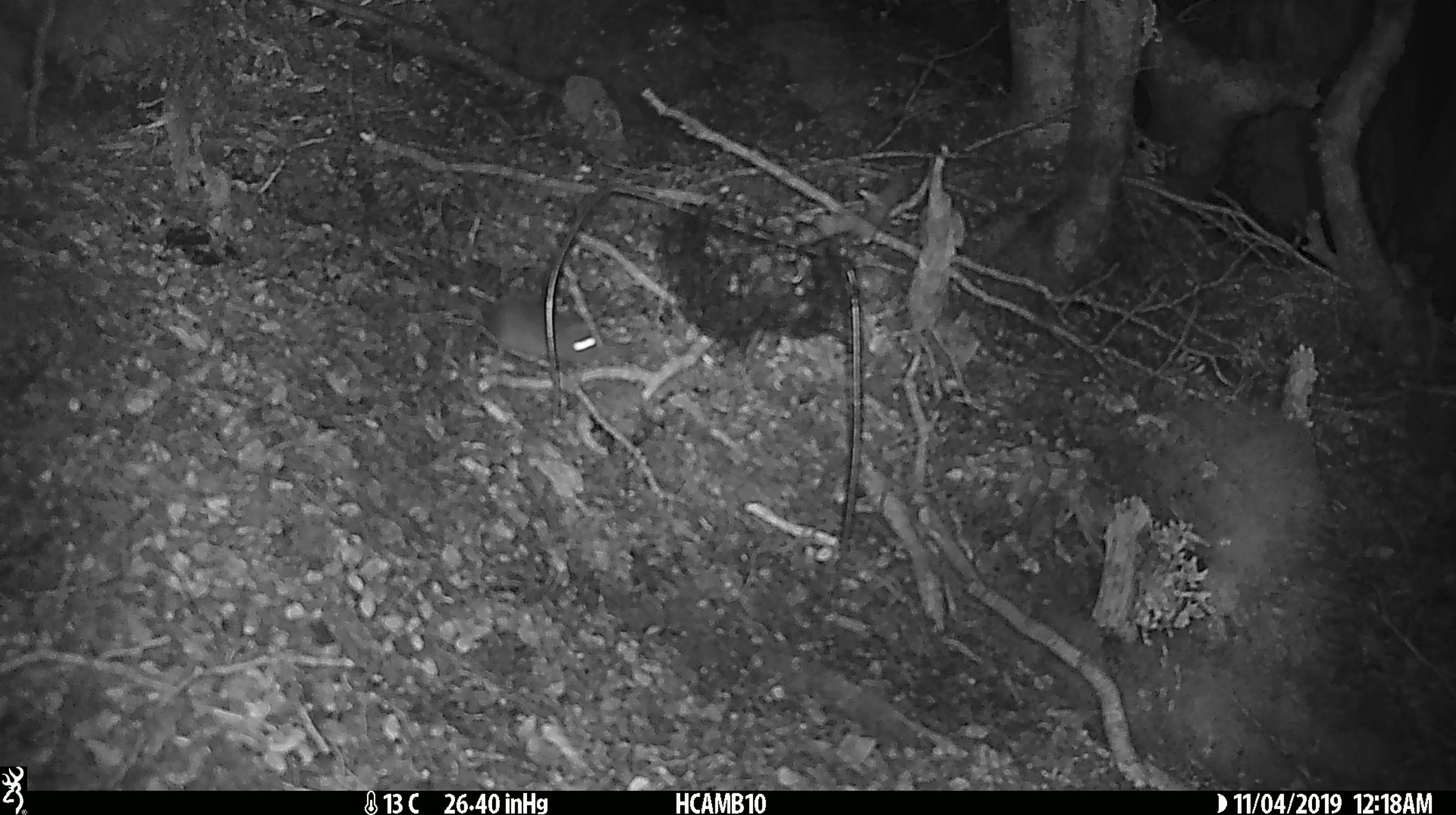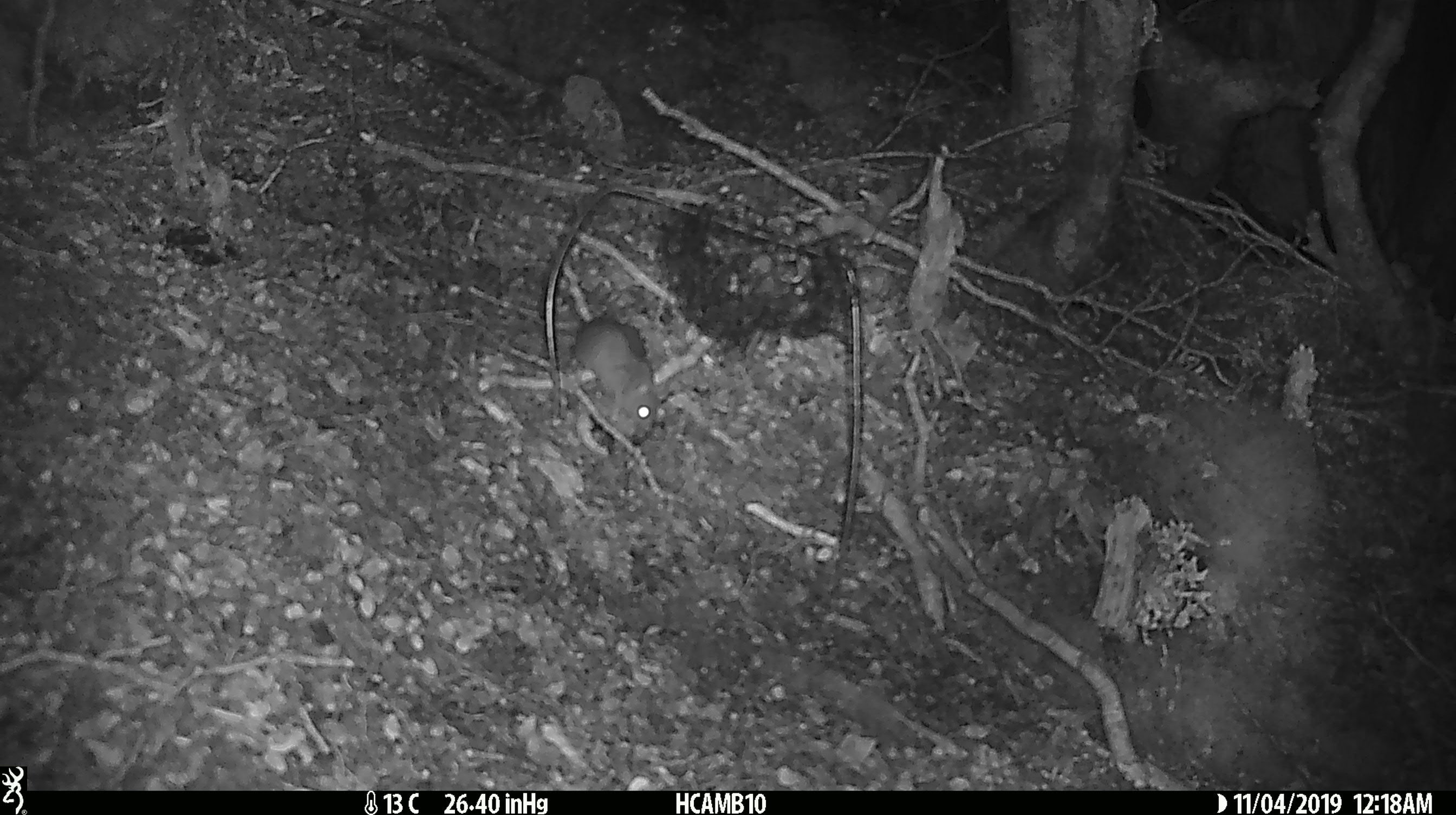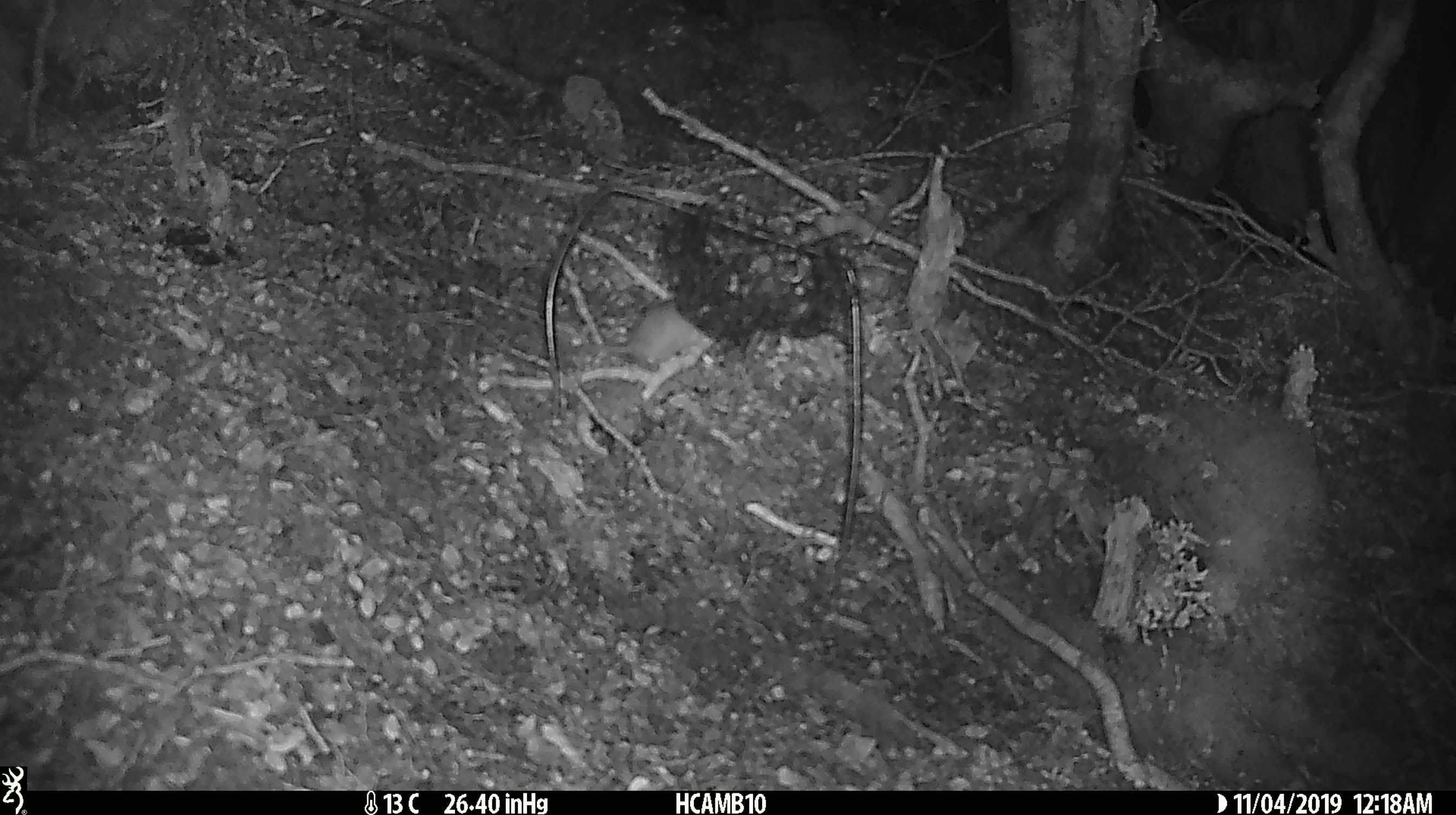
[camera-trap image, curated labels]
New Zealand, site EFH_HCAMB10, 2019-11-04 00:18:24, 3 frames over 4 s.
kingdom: Animalia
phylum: Chordata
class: Mammalia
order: Rodentia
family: Muridae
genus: Mus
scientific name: Mus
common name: mouse